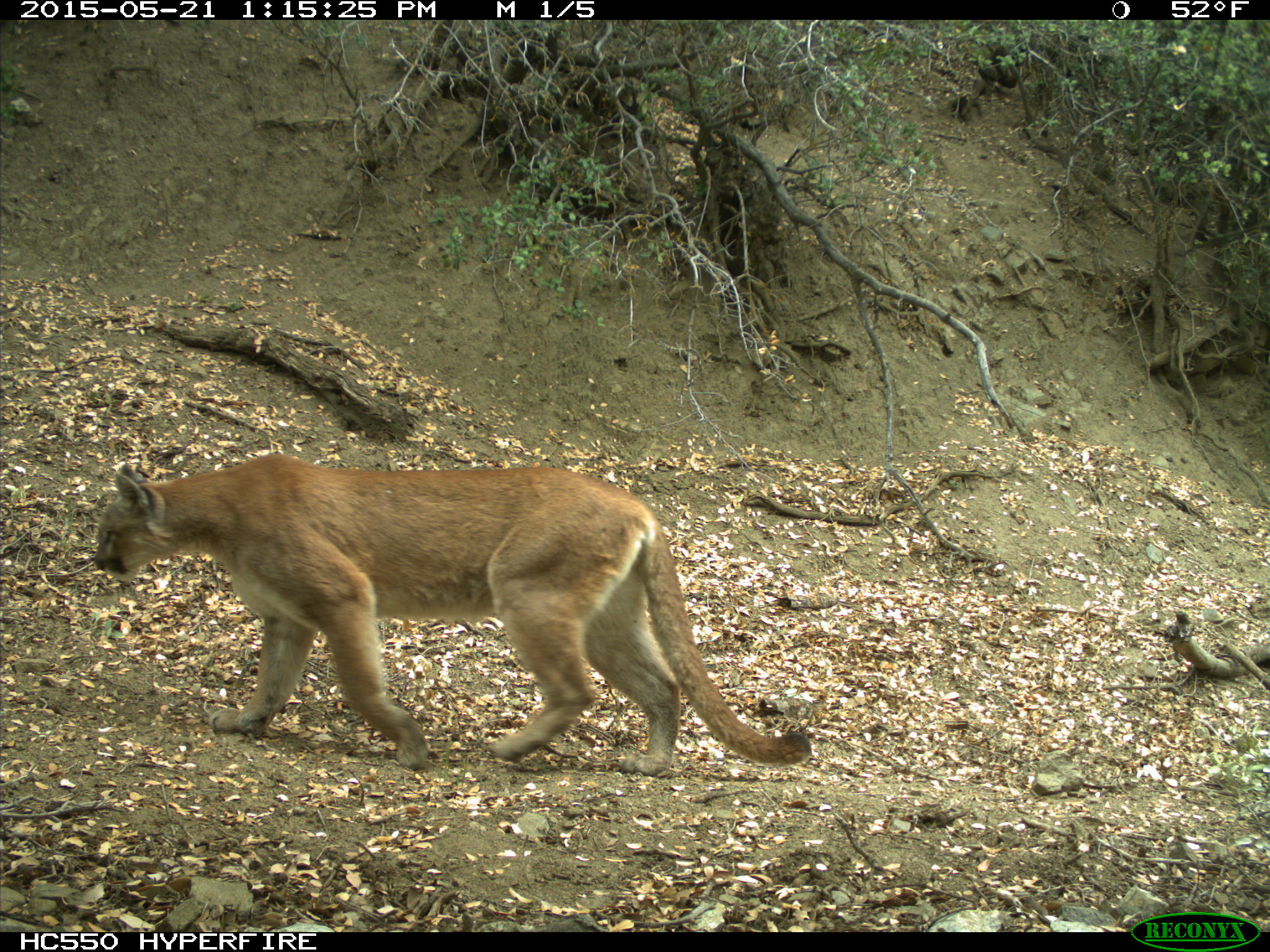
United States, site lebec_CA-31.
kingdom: Animalia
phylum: Chordata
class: Mammalia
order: Carnivora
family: Felidae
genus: Puma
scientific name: Puma concolor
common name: mountain lion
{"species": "Puma concolor (mountain lion)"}